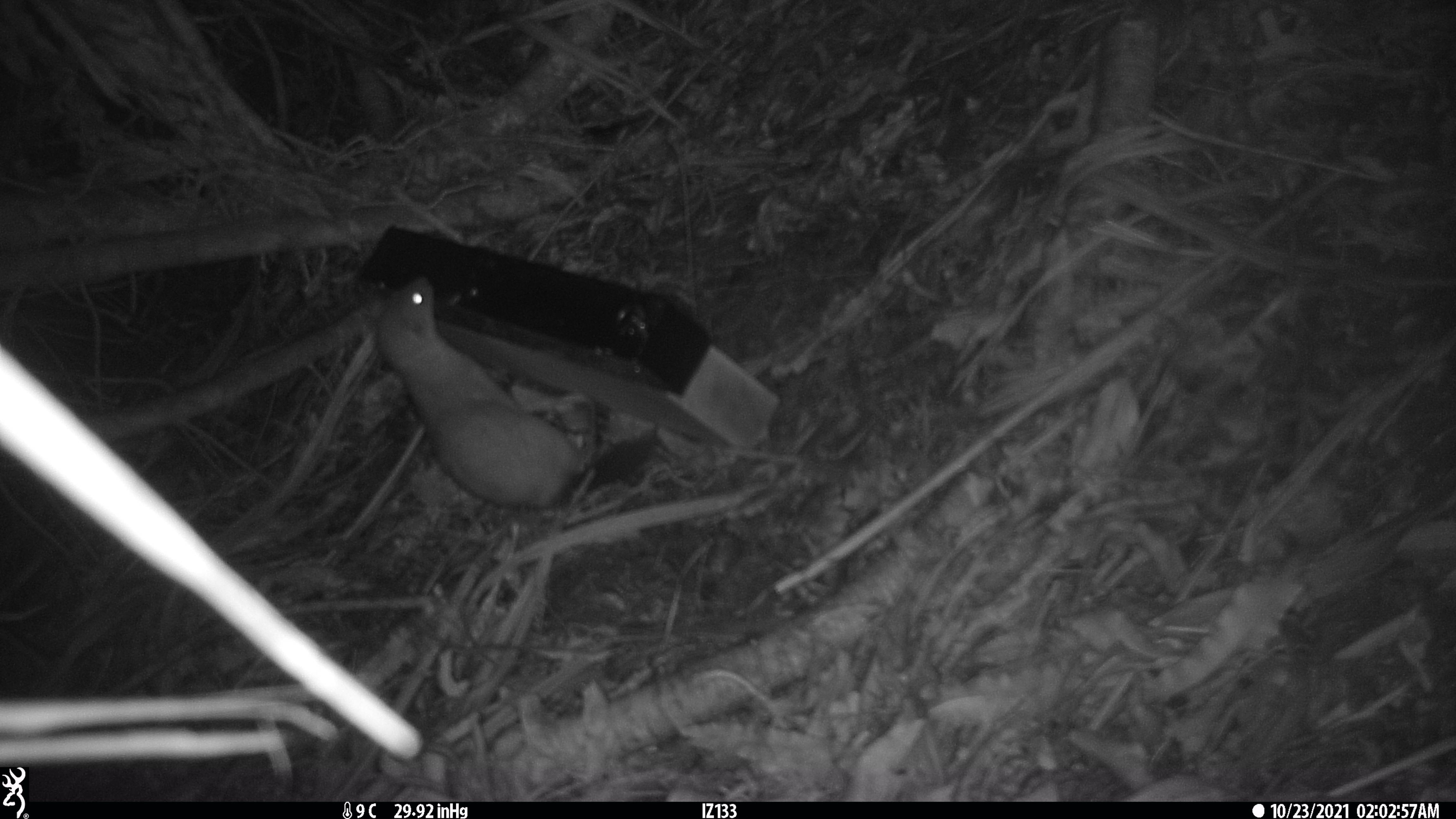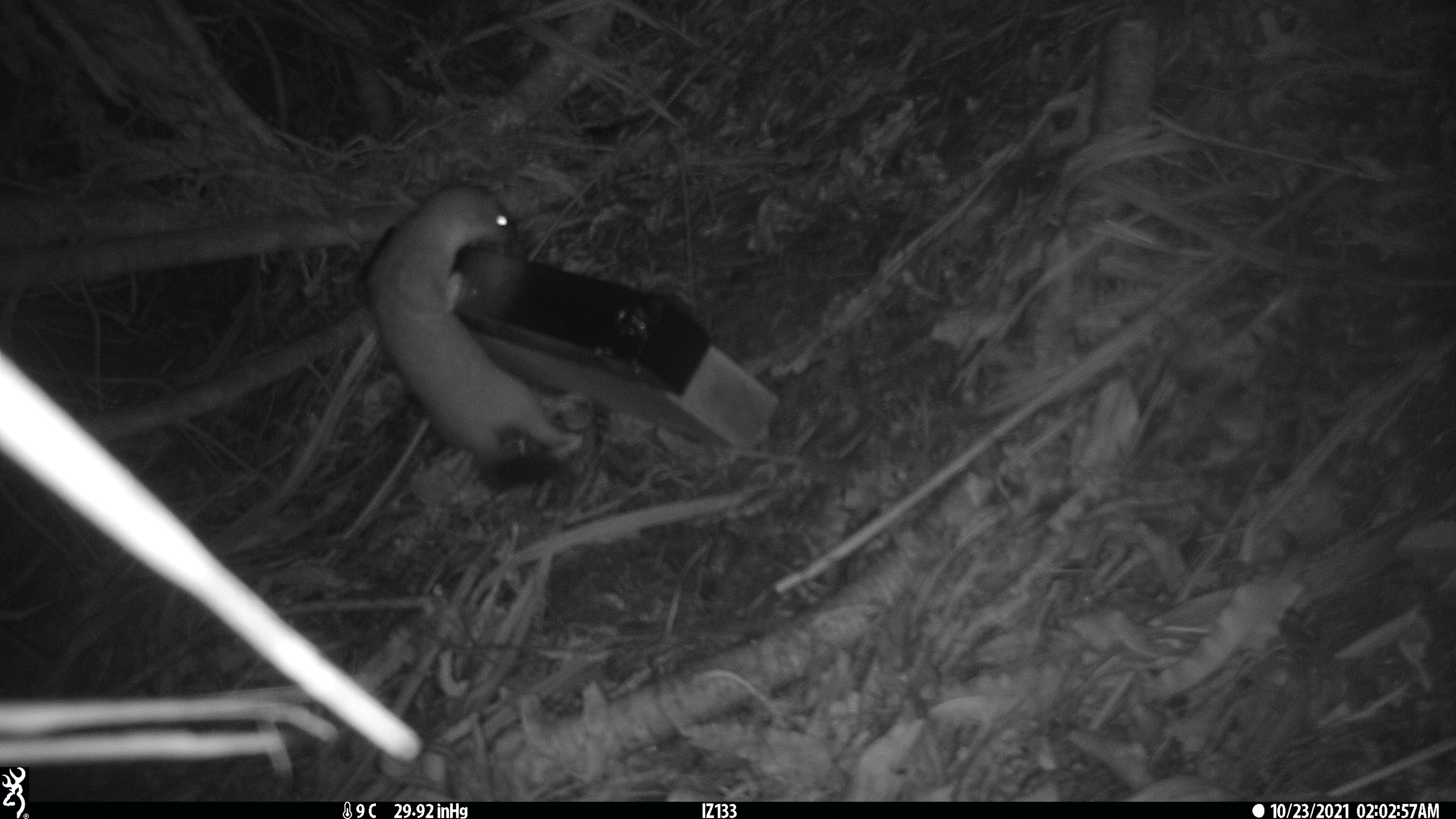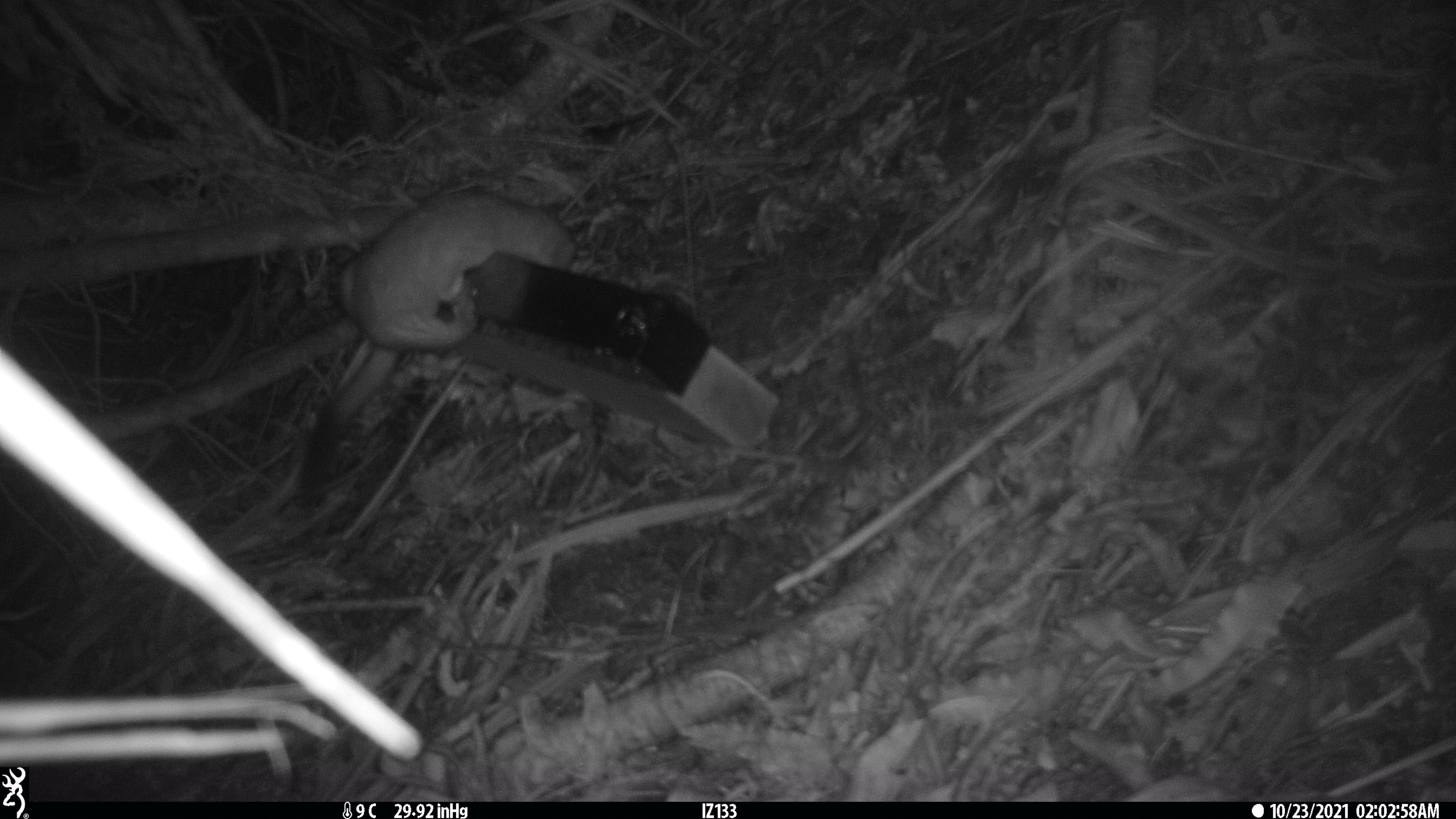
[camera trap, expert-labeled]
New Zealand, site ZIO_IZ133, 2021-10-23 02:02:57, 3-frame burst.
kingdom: Animalia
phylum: Chordata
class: Mammalia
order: Carnivora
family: Mustelidae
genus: Mustela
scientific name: Mustela erminea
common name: stoat